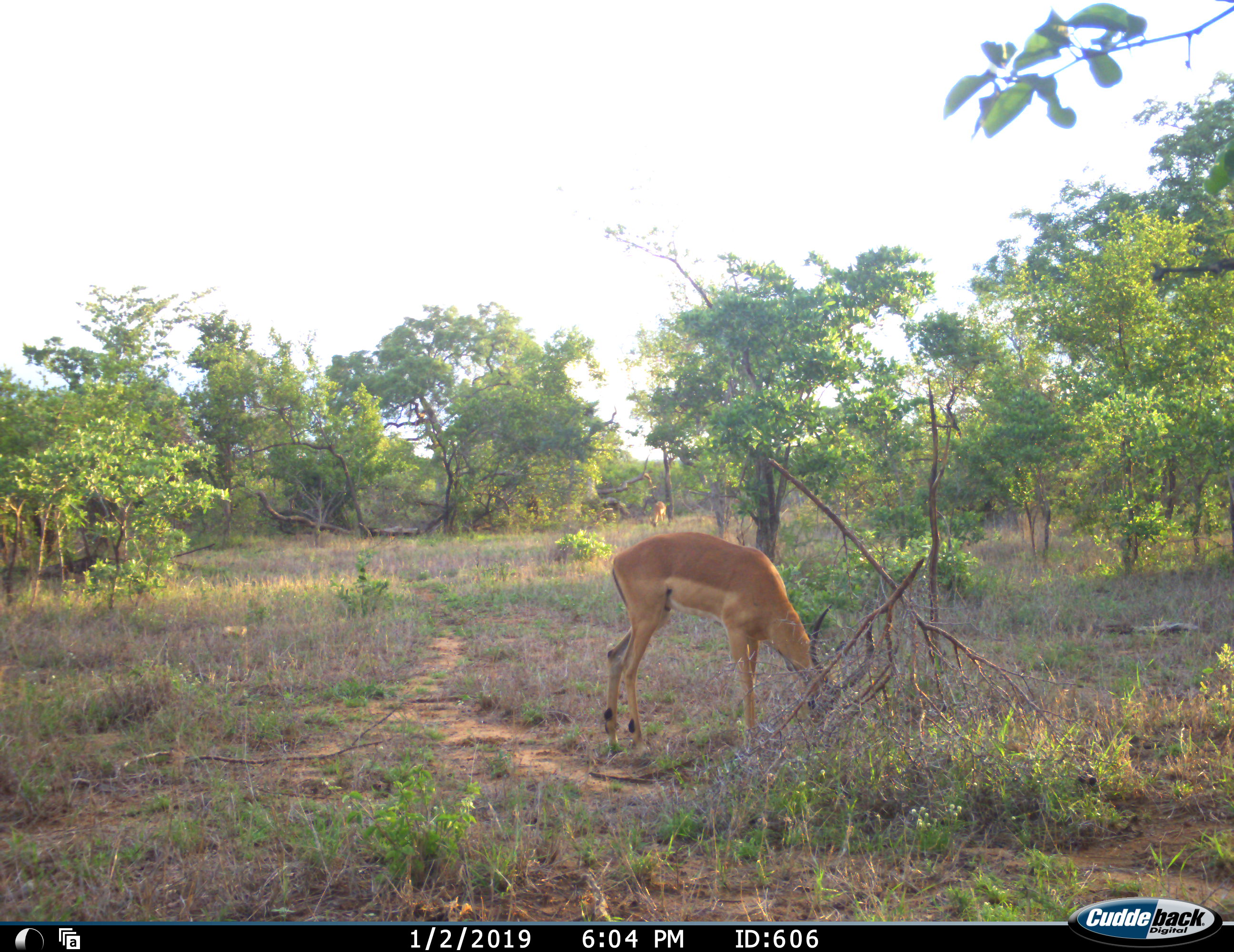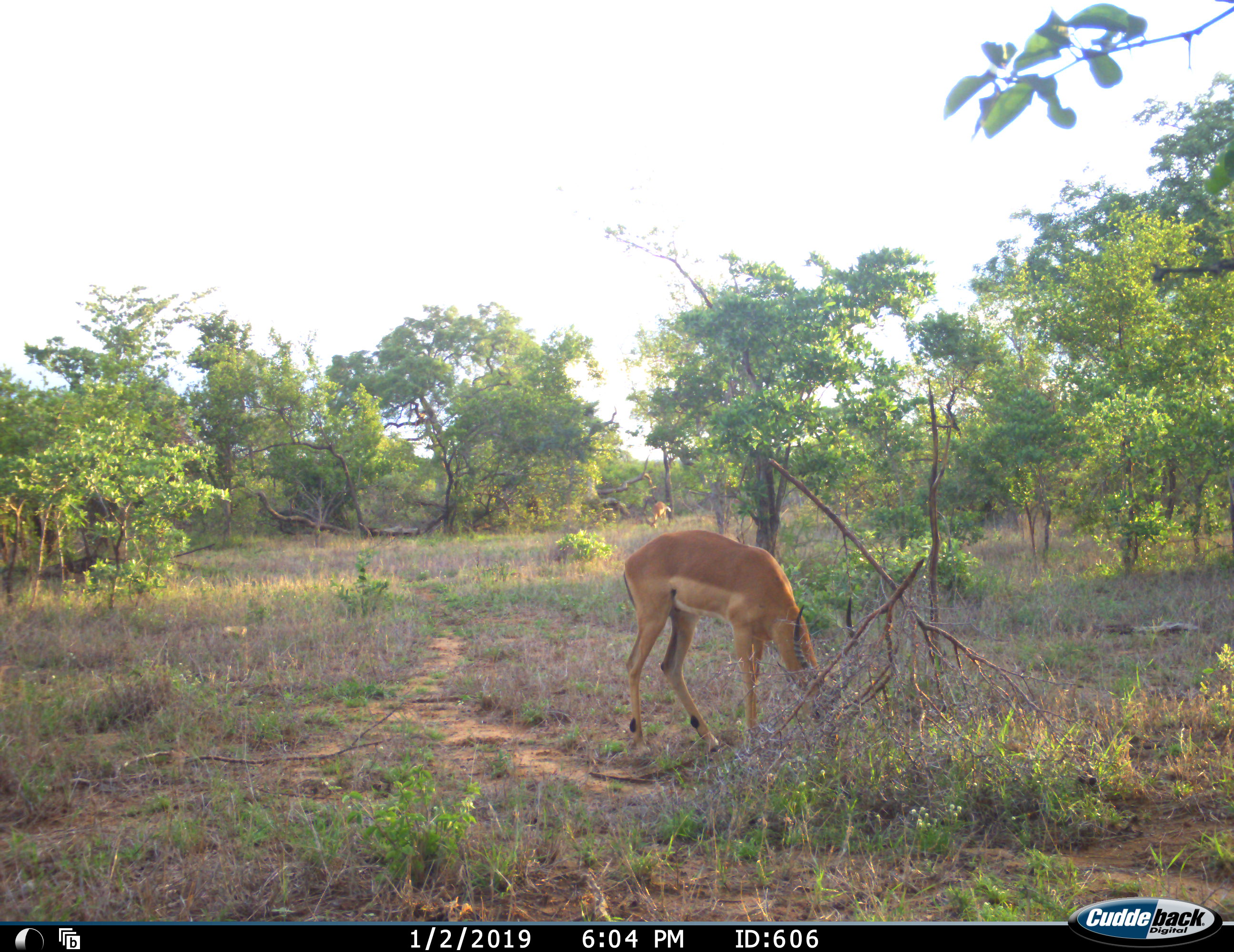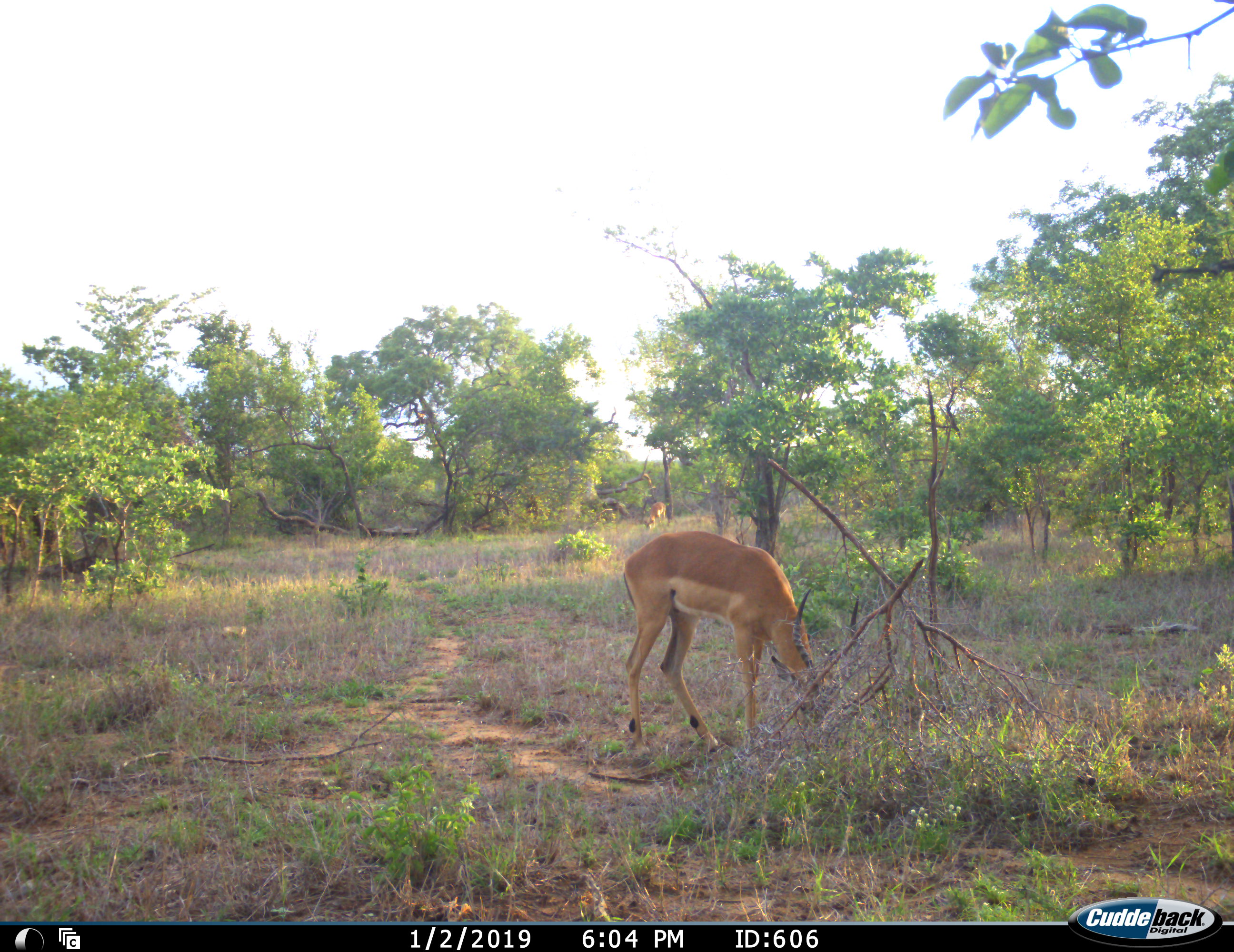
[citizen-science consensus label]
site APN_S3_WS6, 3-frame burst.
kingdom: Animalia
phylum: Chordata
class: Mammalia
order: Artiodactyla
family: Bovidae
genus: Aepyceros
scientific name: Aepyceros melampus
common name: impala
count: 2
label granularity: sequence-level